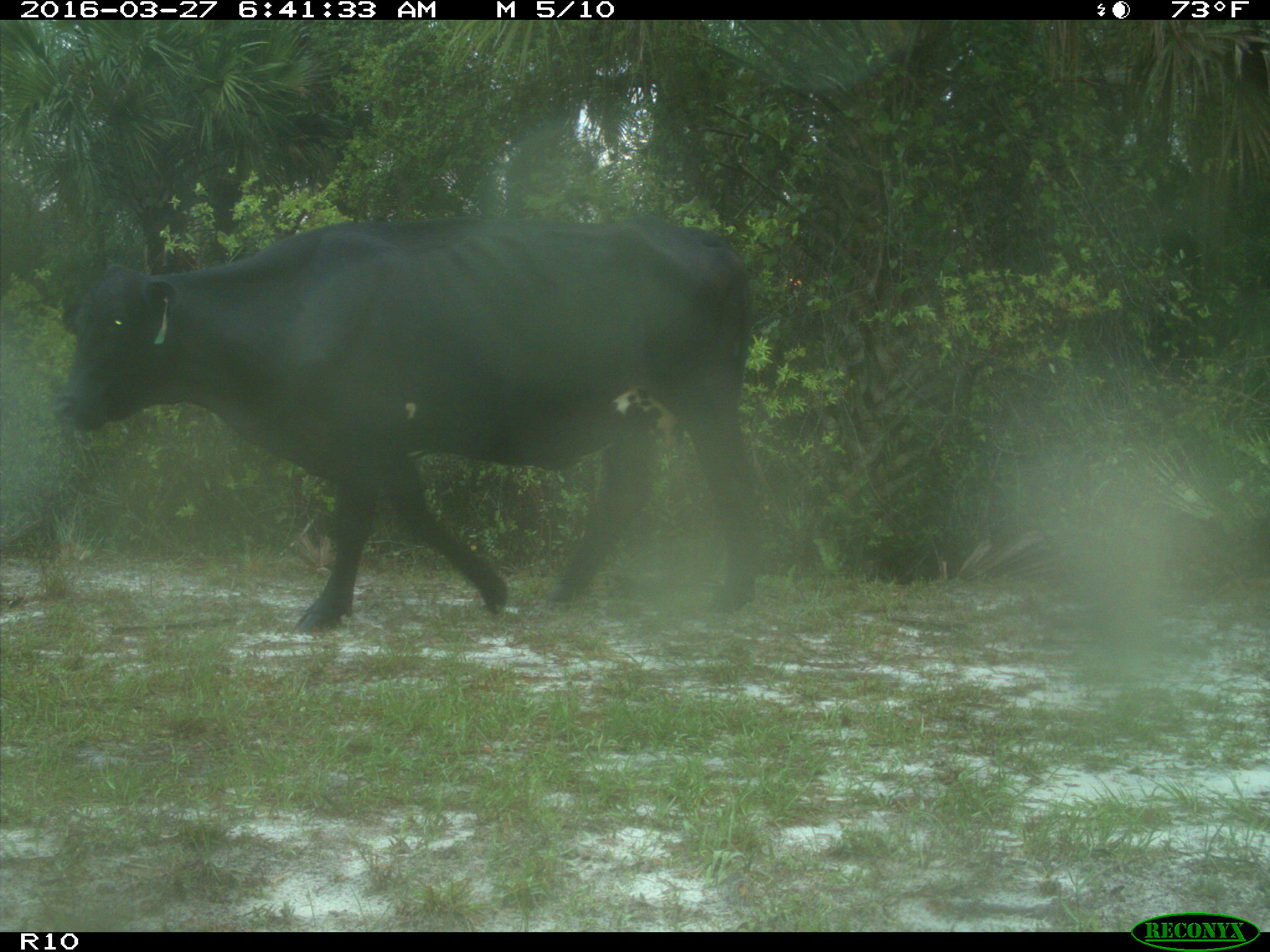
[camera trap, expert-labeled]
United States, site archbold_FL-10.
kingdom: Animalia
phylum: Chordata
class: Mammalia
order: Artiodactyla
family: Bovidae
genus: Bos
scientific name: Bos taurus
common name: domestic cow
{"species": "Bos taurus (domestic cow)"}